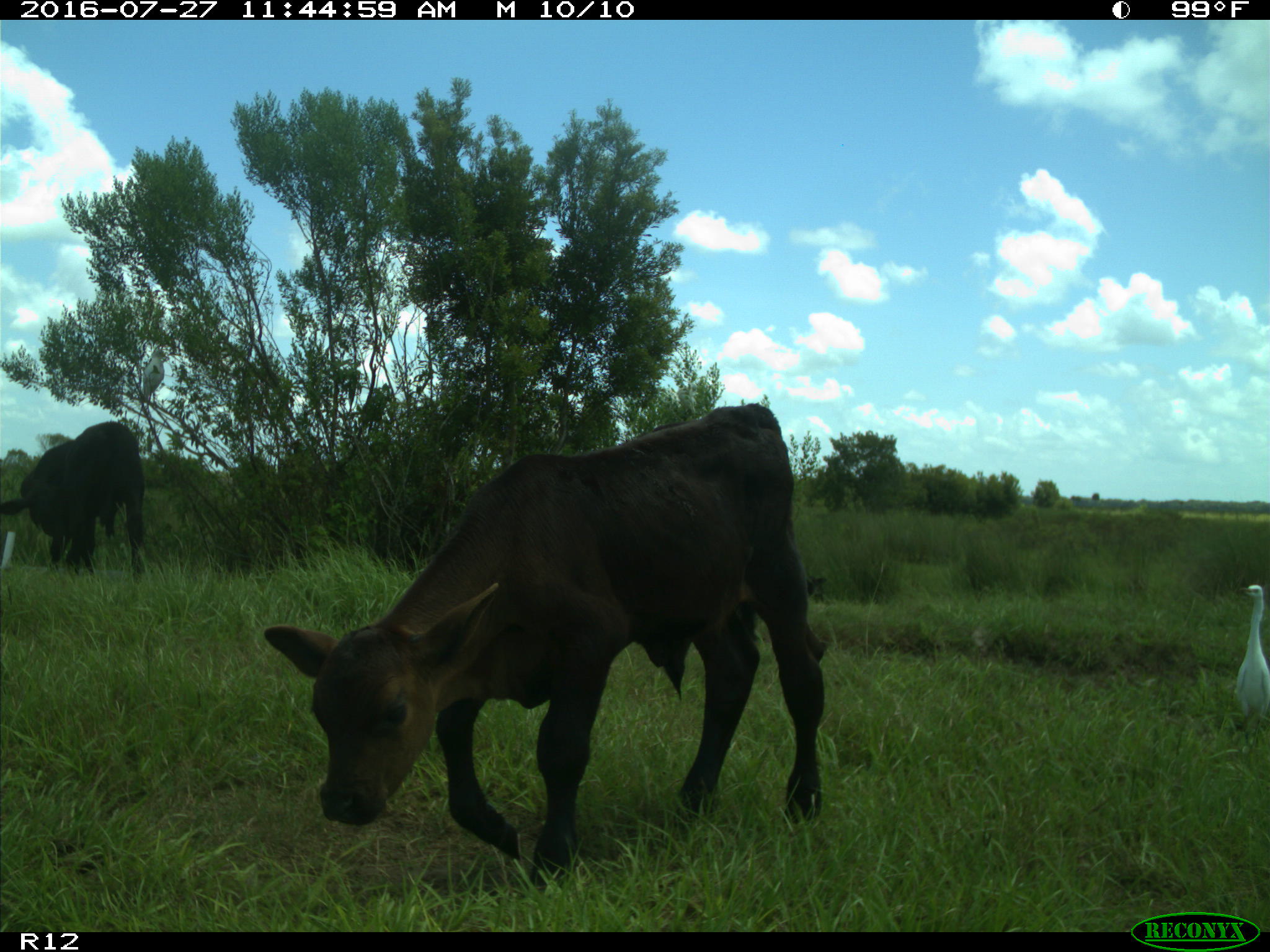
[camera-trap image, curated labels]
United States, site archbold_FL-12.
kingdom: Animalia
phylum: Chordata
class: Mammalia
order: Artiodactyla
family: Bovidae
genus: Bos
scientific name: Bos taurus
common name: domestic cow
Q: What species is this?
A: Bos taurus (domestic cow).